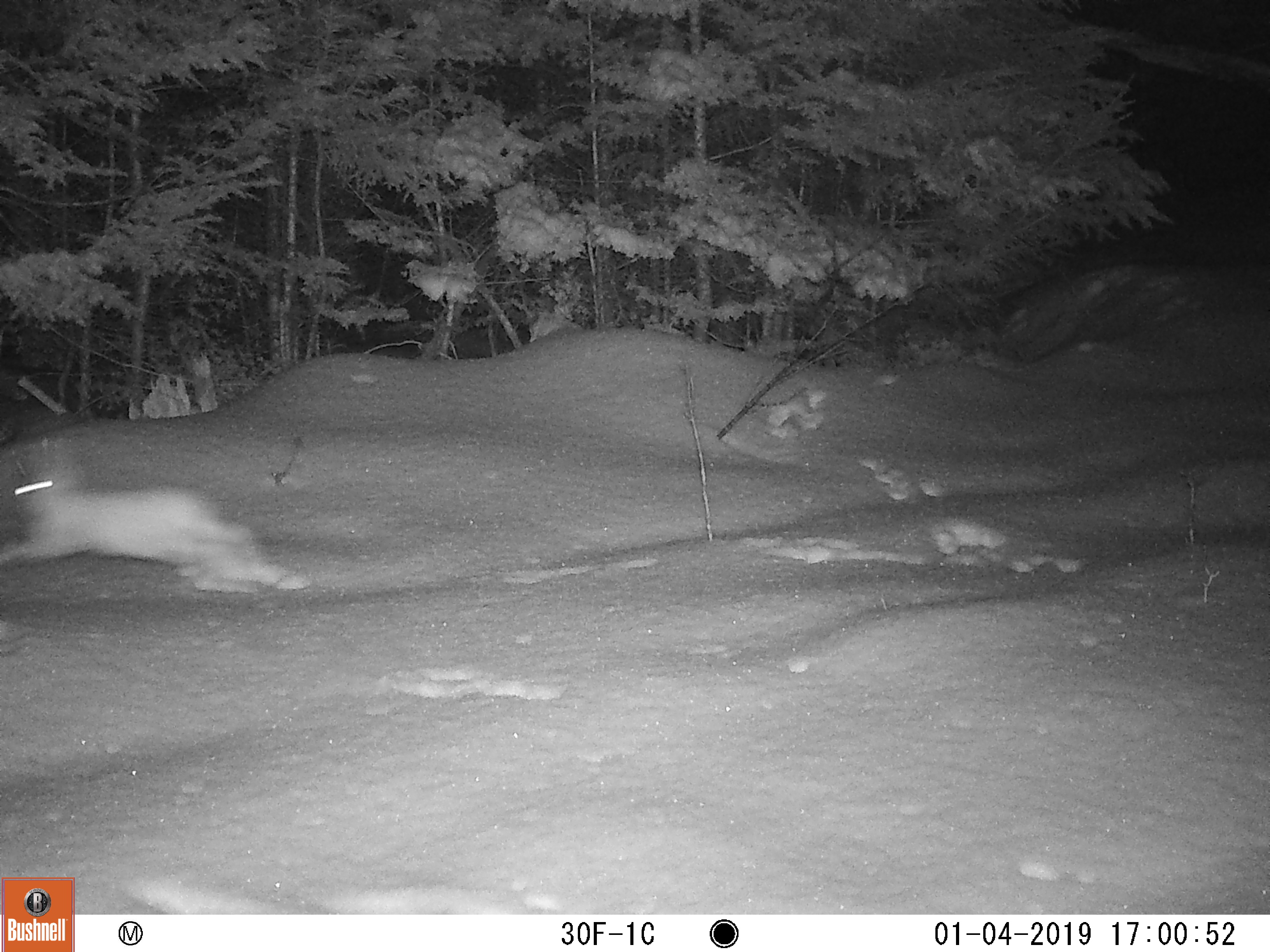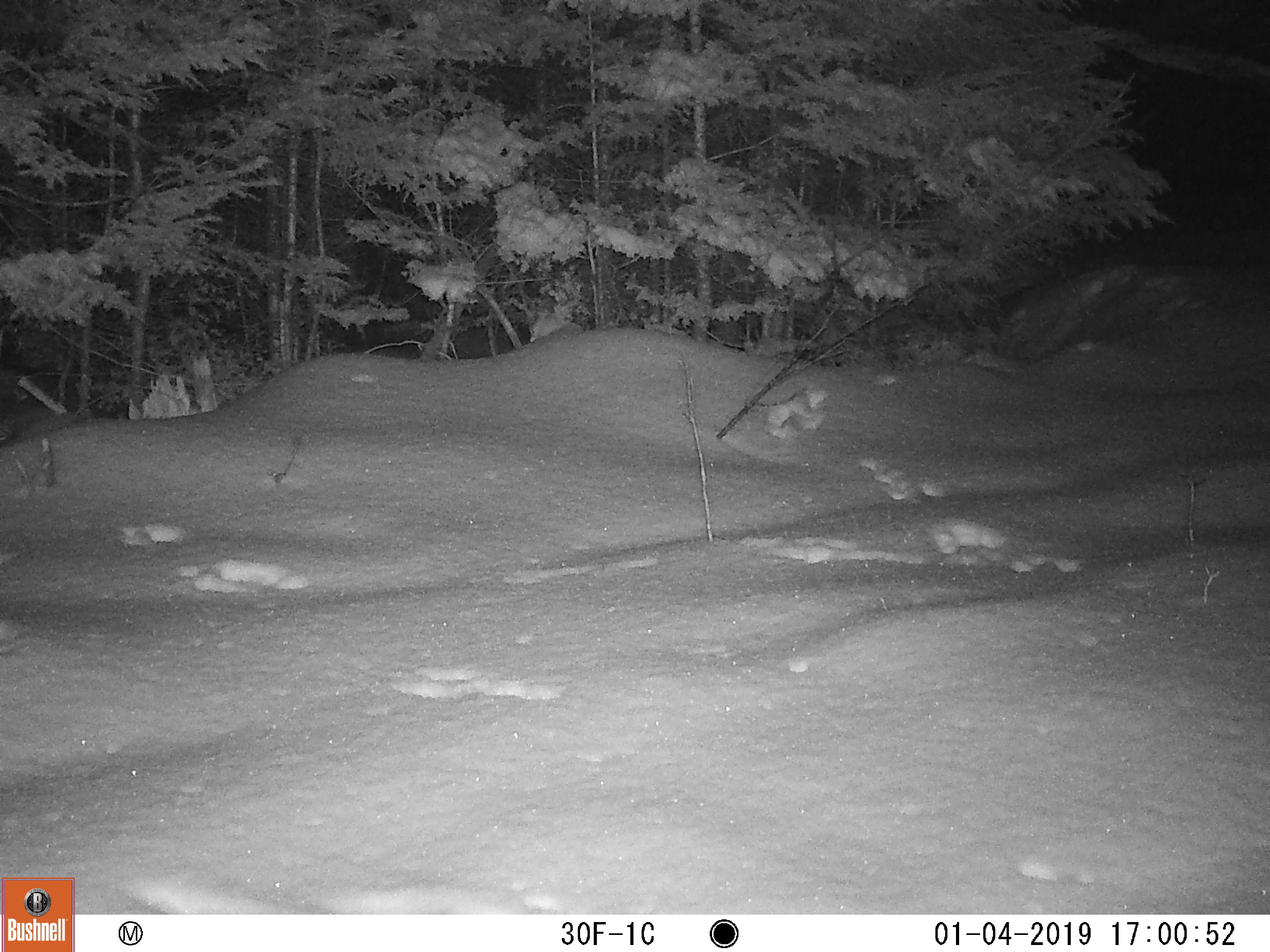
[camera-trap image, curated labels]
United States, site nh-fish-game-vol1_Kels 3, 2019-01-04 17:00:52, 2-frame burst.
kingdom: Animalia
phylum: Chordata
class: Mammalia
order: Lagomorpha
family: Leporidae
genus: Lepus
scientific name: Lepus americanus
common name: snowshoe hare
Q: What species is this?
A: Snowshoe hare (Lepus americanus).